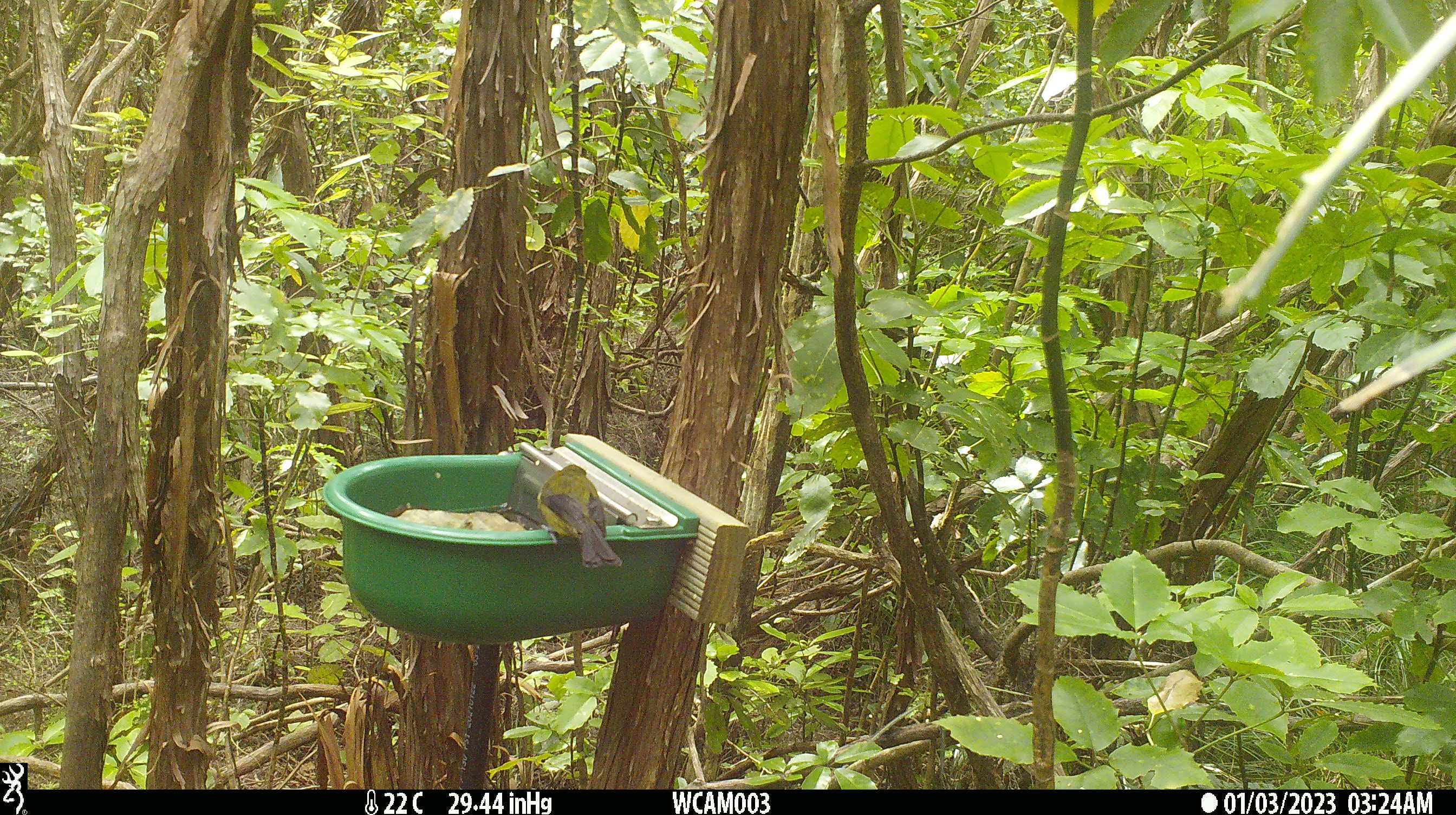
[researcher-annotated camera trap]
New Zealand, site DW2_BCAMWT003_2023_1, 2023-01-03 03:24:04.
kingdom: Animalia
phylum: Chordata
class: Aves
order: Passeriformes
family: Meliphagidae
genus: Anthornis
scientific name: Anthornis melanura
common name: new zealand bellbird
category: bellbird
Bellbird (new zealand bellbird) (Anthornis melanura).